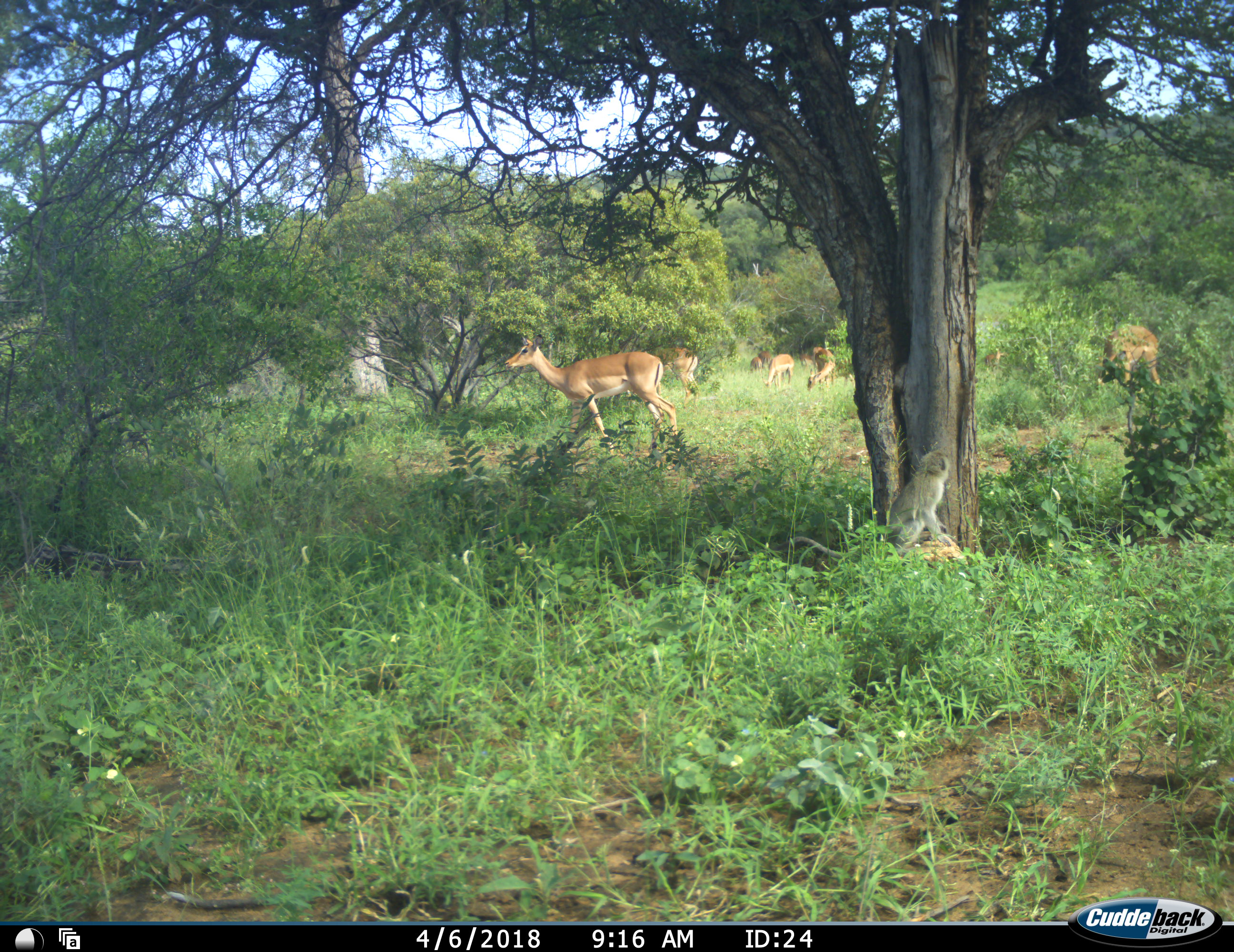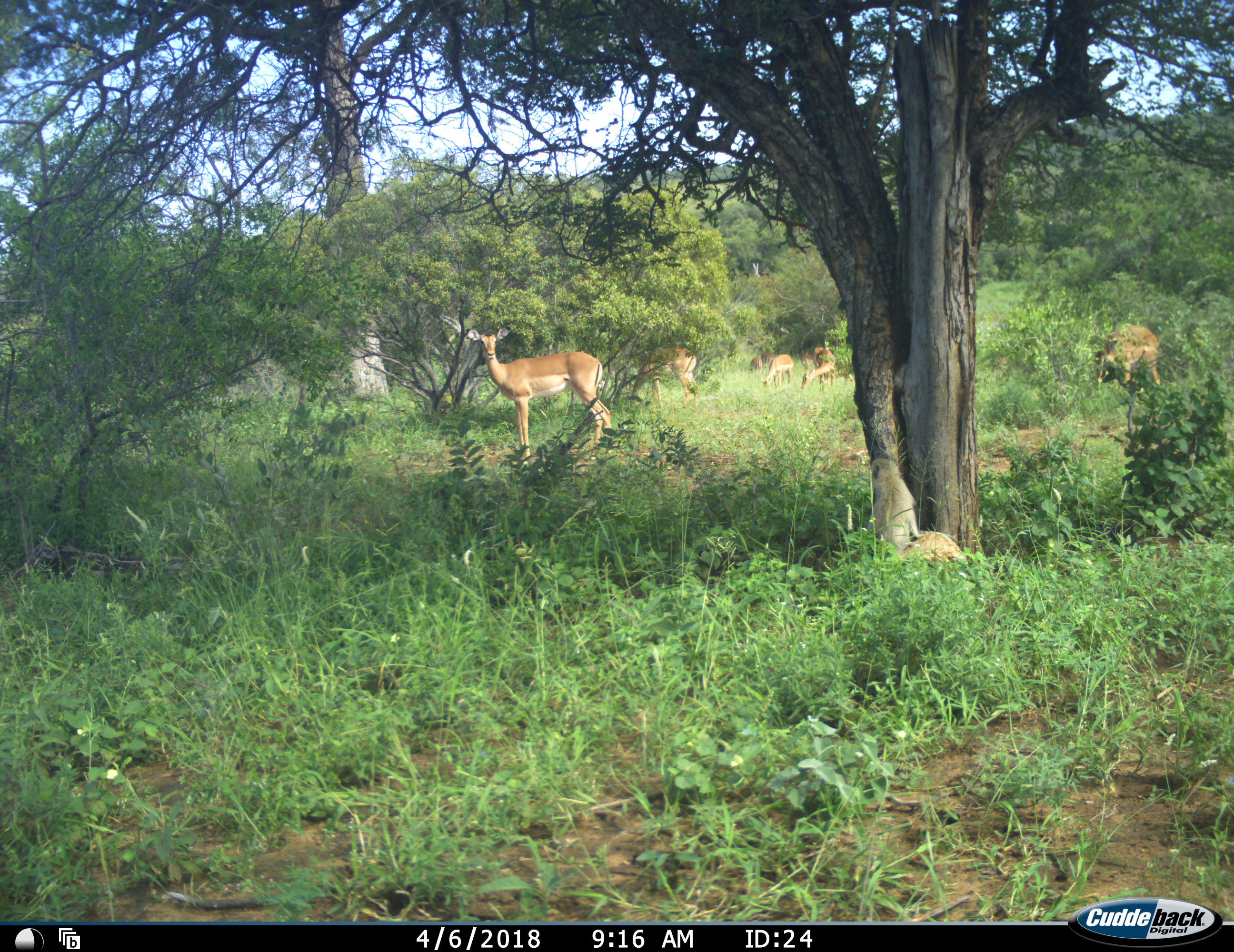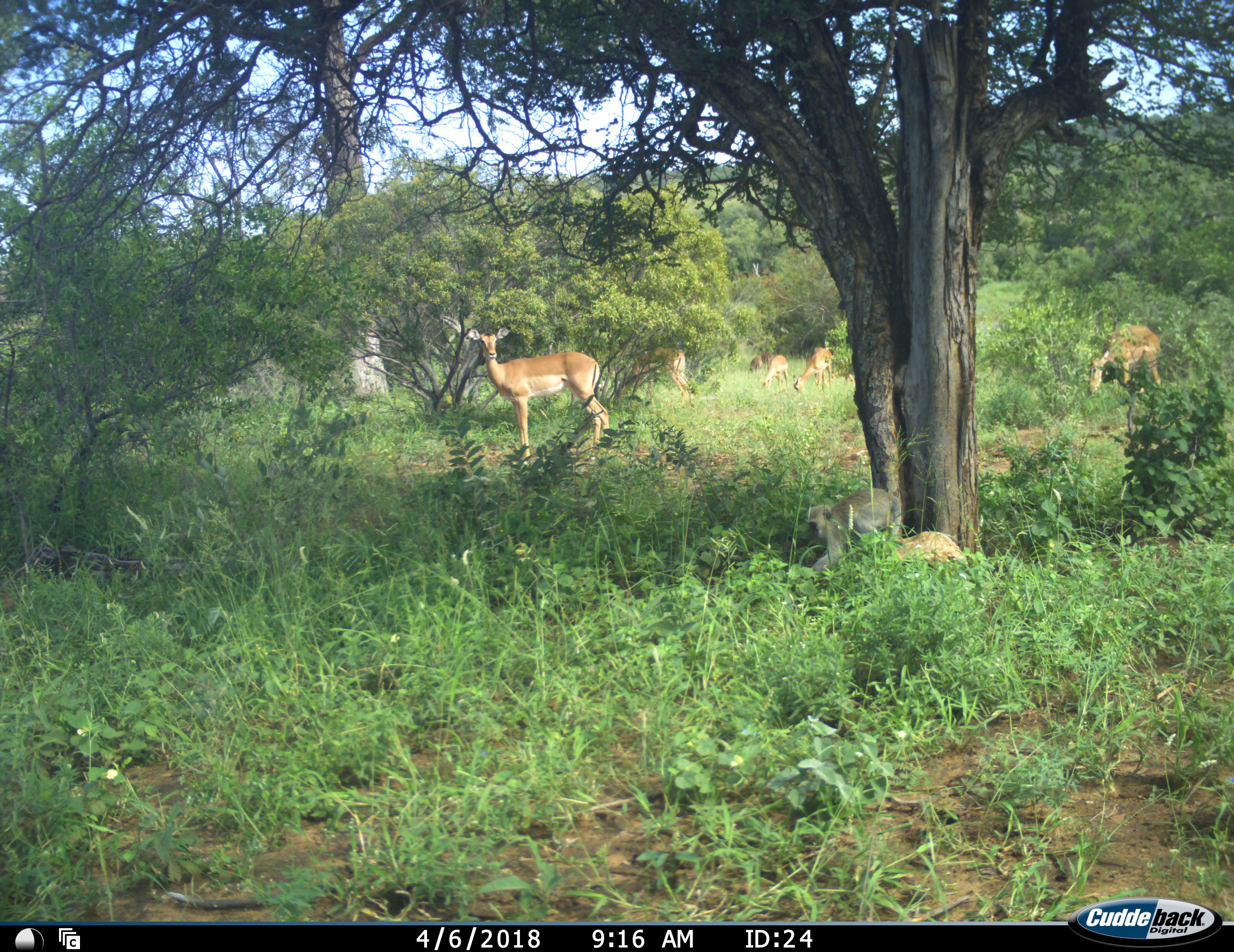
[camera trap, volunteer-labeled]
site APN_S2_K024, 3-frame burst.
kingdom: Animalia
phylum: Chordata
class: Mammalia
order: Artiodactyla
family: Bovidae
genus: Aepyceros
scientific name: Aepyceros melampus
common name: impala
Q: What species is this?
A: Impala (Aepyceros melampus).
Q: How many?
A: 9.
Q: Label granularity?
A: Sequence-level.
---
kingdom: Animalia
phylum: Chordata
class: Mammalia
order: Primates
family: Cercopithecidae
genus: Chlorocebus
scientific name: Chlorocebus pygerythrus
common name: vervet monkey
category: monkeyvervet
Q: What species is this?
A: Monkeyvervet (vervet monkey) (Chlorocebus pygerythrus).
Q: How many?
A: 1.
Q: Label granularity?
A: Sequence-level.